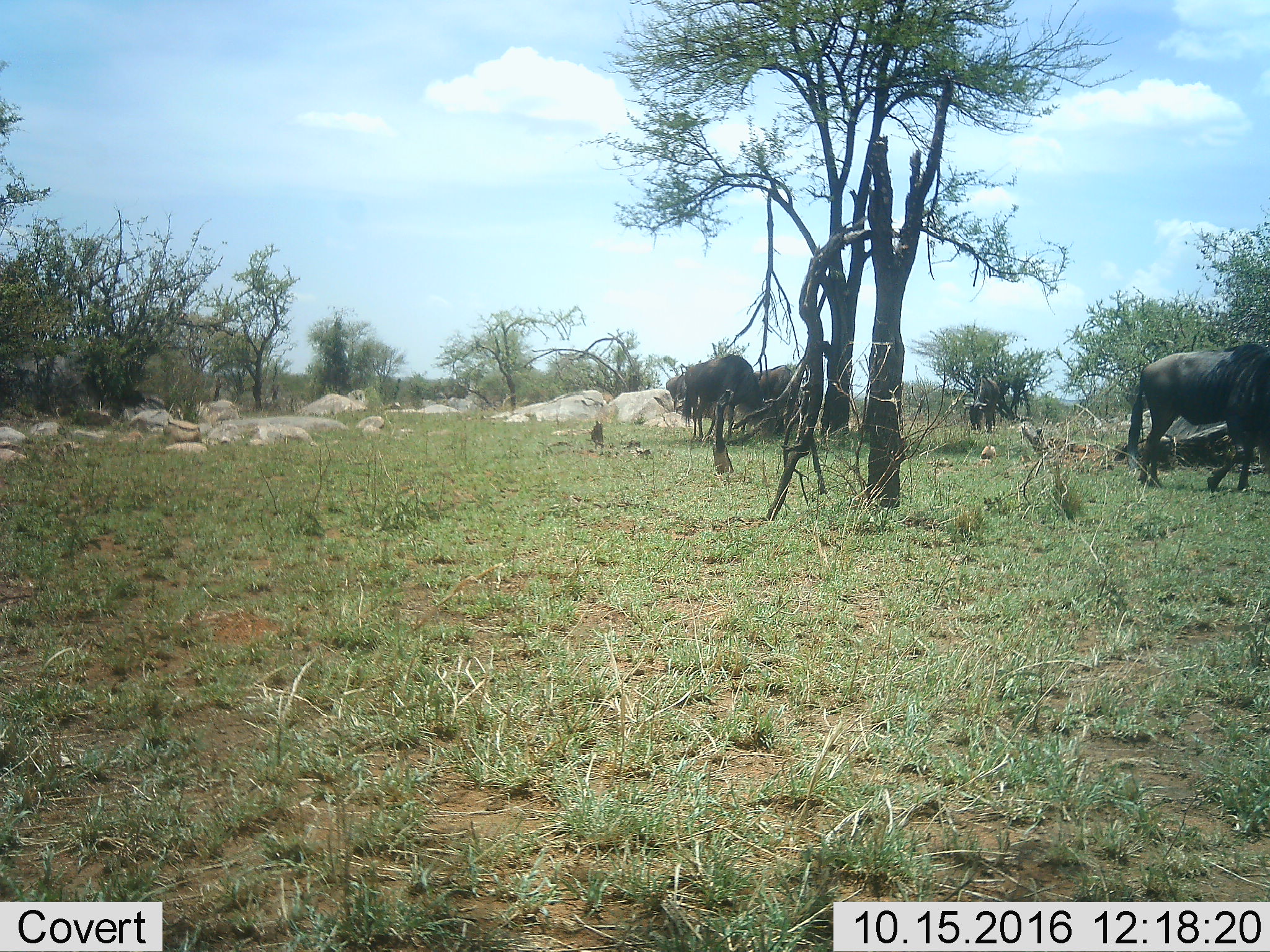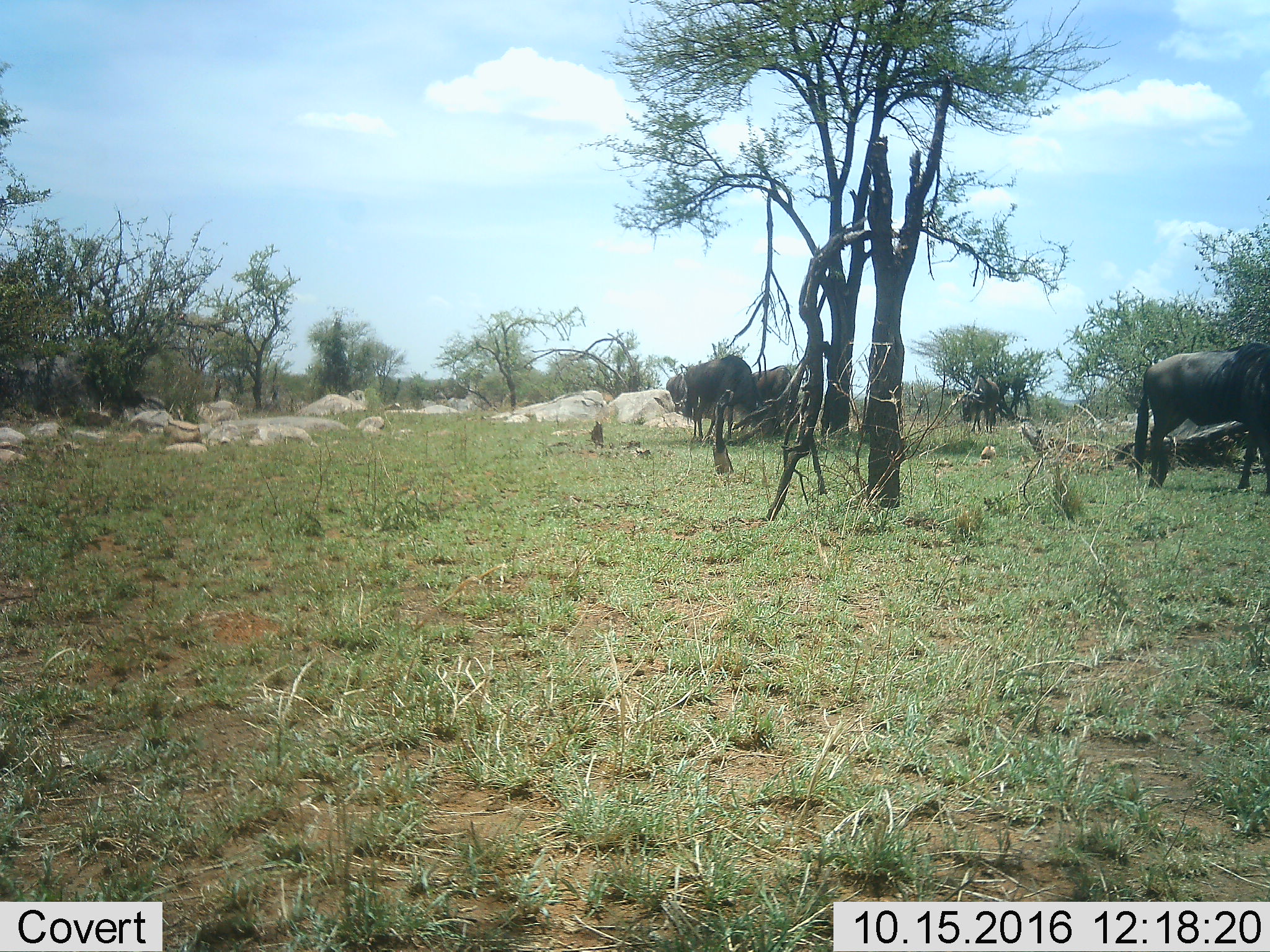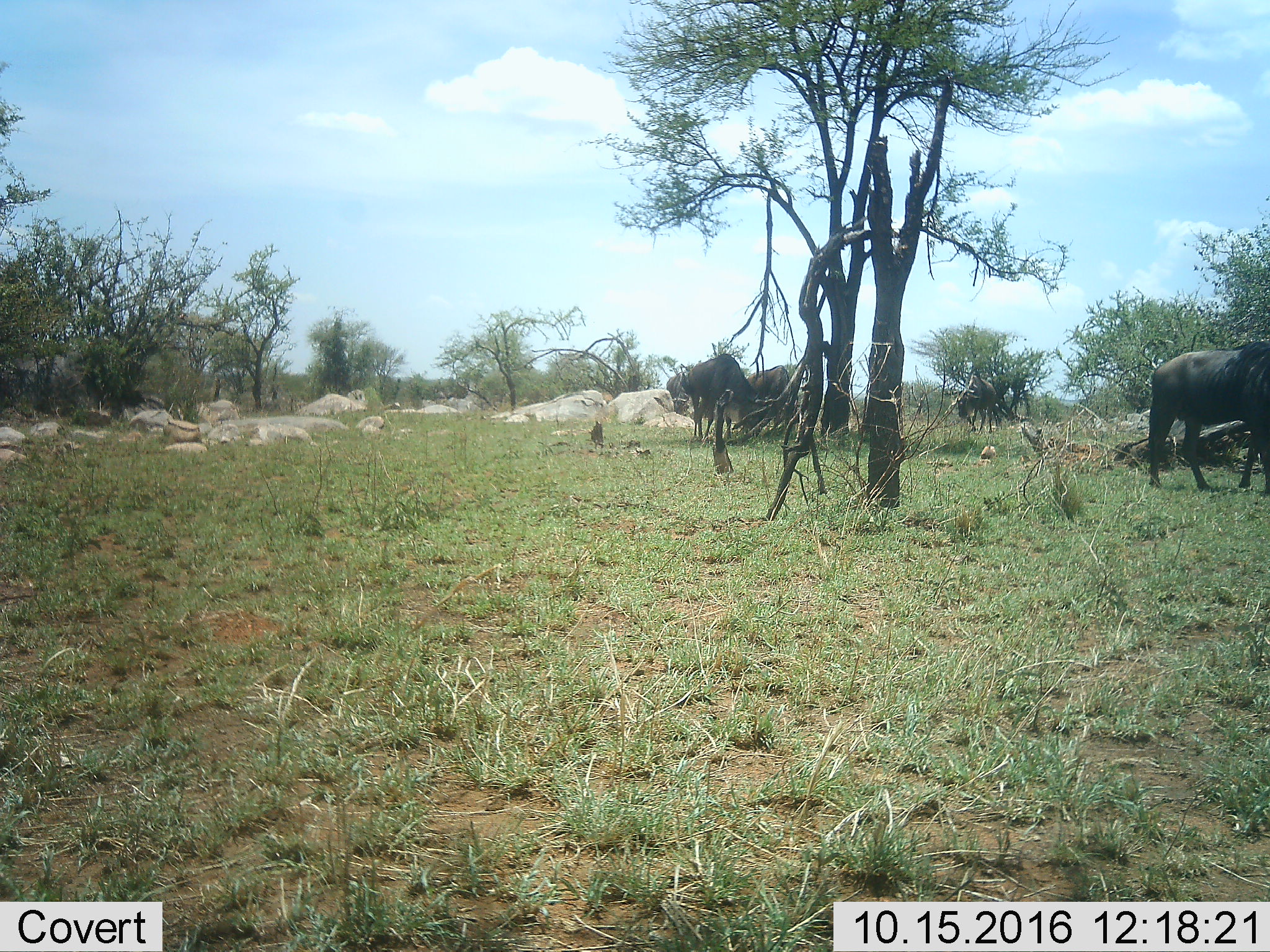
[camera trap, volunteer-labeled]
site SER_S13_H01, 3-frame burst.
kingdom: Animalia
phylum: Chordata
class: Mammalia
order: Artiodactyla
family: Bovidae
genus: Connochaetes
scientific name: Connochaetes taurinus taurinus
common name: blue wildebeest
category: wildebeestblue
Wildebeestblue (blue wildebeest) (Connochaetes taurinus taurinus), count 4. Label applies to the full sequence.